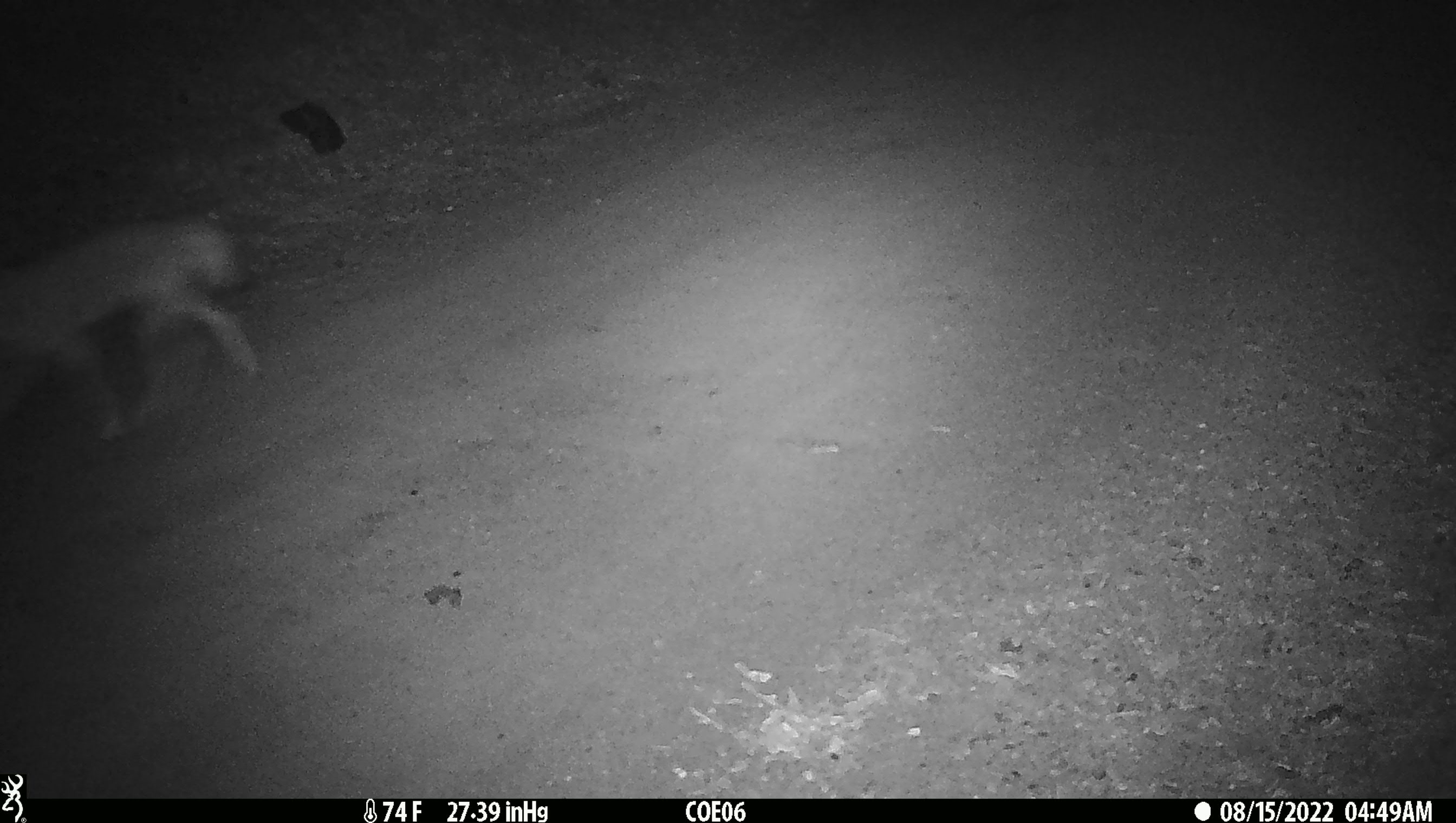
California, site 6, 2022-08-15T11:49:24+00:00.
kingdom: Animalia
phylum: Chordata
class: Mammalia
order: Carnivora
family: Canidae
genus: Canis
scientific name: Canis latrans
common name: coyote